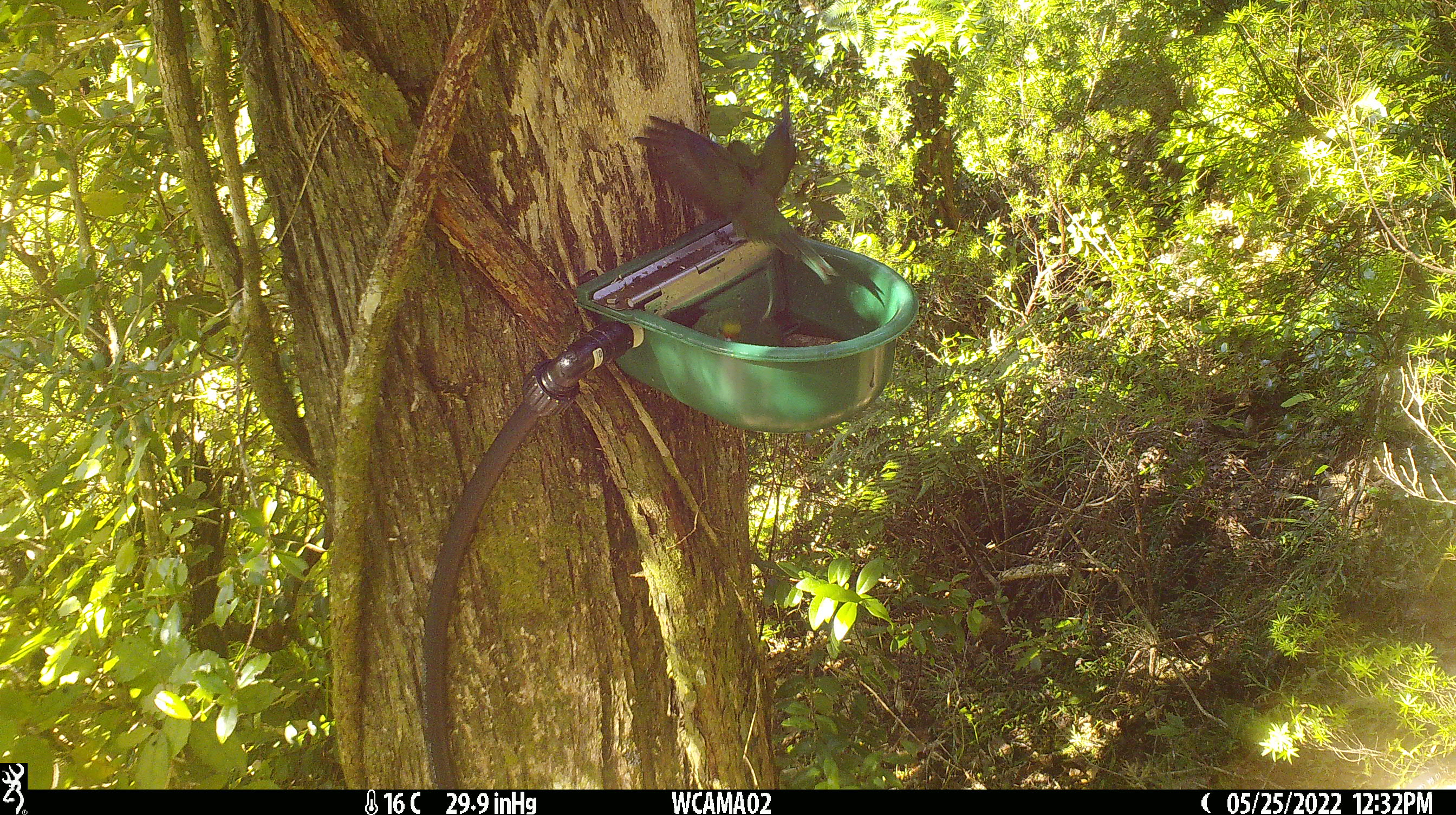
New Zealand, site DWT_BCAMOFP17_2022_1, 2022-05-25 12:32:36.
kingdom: Animalia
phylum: Chordata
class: Aves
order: Psittaciformes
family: Psittaculidae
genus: Cyanoramphus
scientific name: Cyanoramphus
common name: parakeet